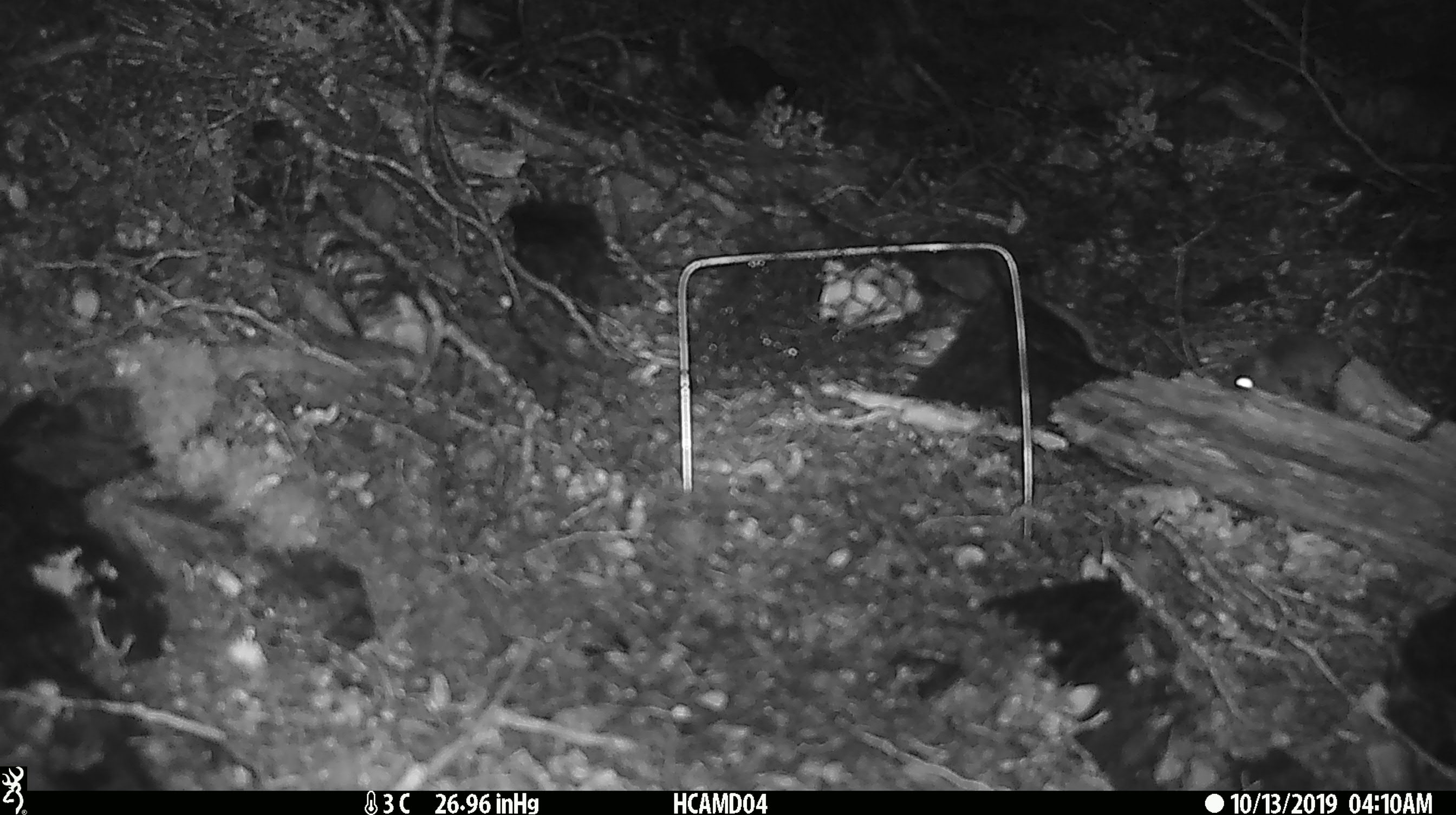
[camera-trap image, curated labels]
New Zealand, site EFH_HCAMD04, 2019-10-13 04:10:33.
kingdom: Animalia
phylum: Chordata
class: Mammalia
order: Rodentia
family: Muridae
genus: Mus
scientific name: Mus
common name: mouse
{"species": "mouse (Mus)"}